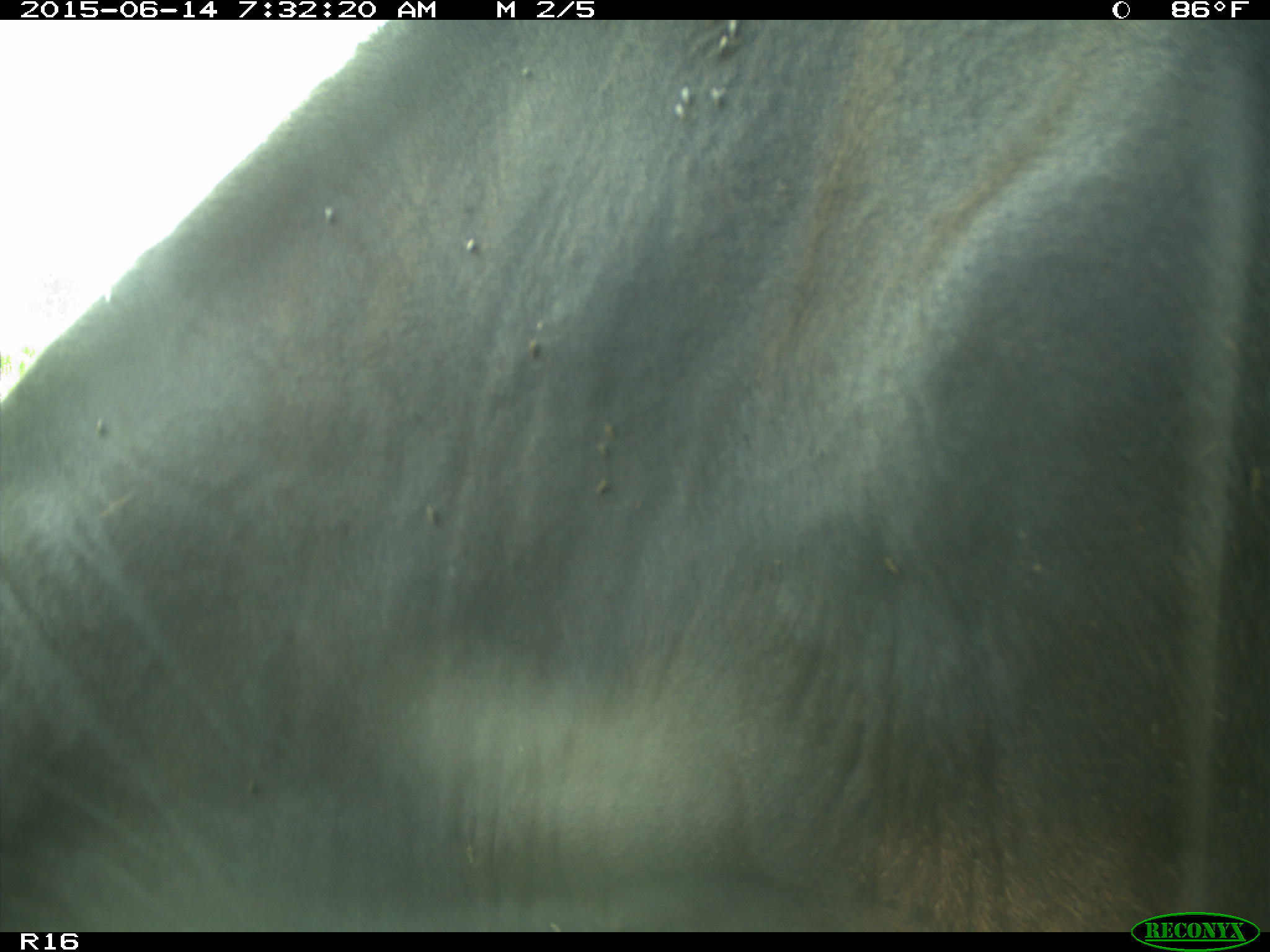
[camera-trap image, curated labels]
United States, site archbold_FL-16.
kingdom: Animalia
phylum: Chordata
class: Mammalia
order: Artiodactyla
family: Bovidae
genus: Bos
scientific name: Bos taurus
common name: domestic cow